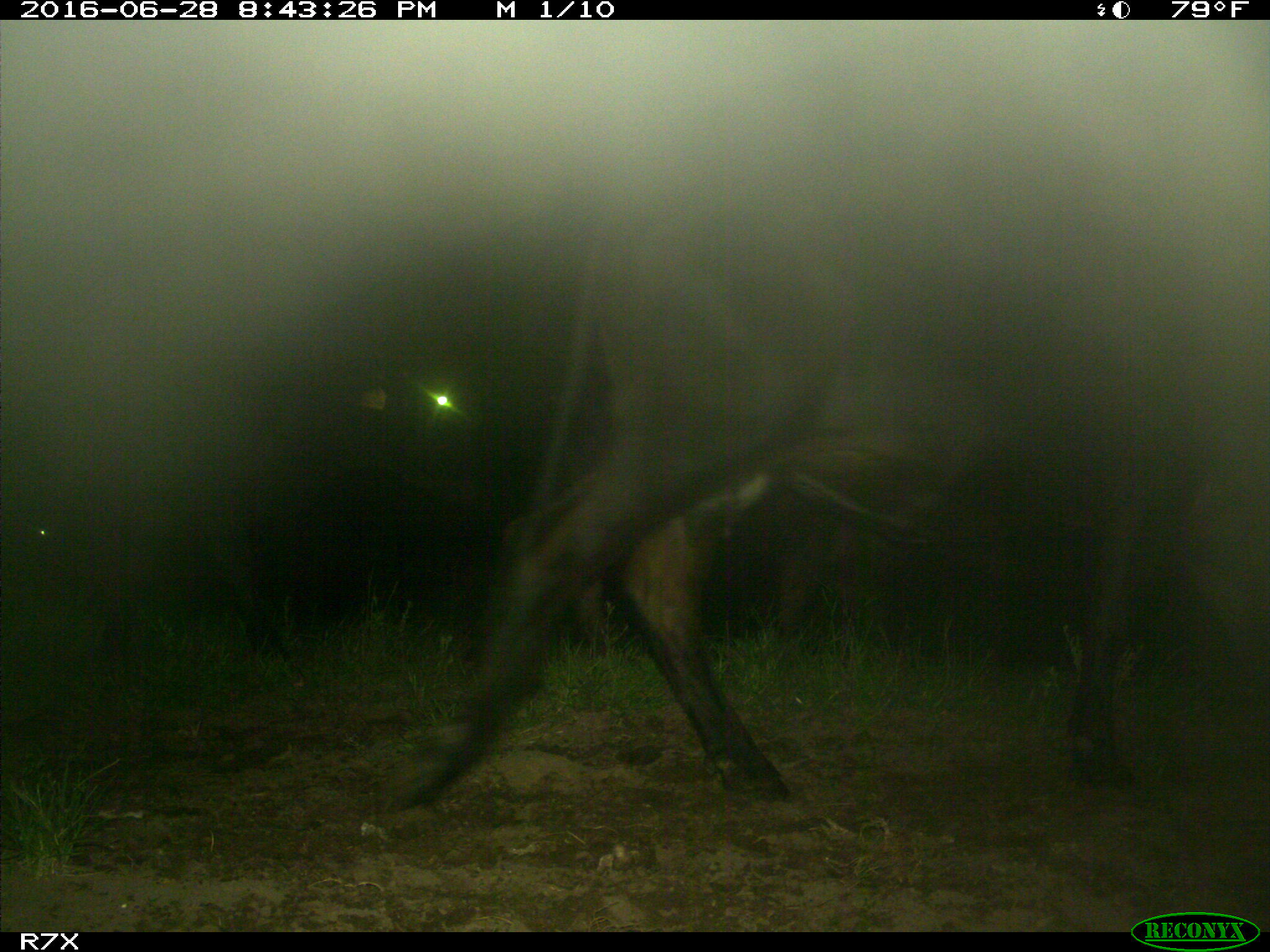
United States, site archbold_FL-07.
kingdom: Animalia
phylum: Chordata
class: Mammalia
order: Artiodactyla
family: Bovidae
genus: Bos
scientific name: Bos taurus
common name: domestic cow